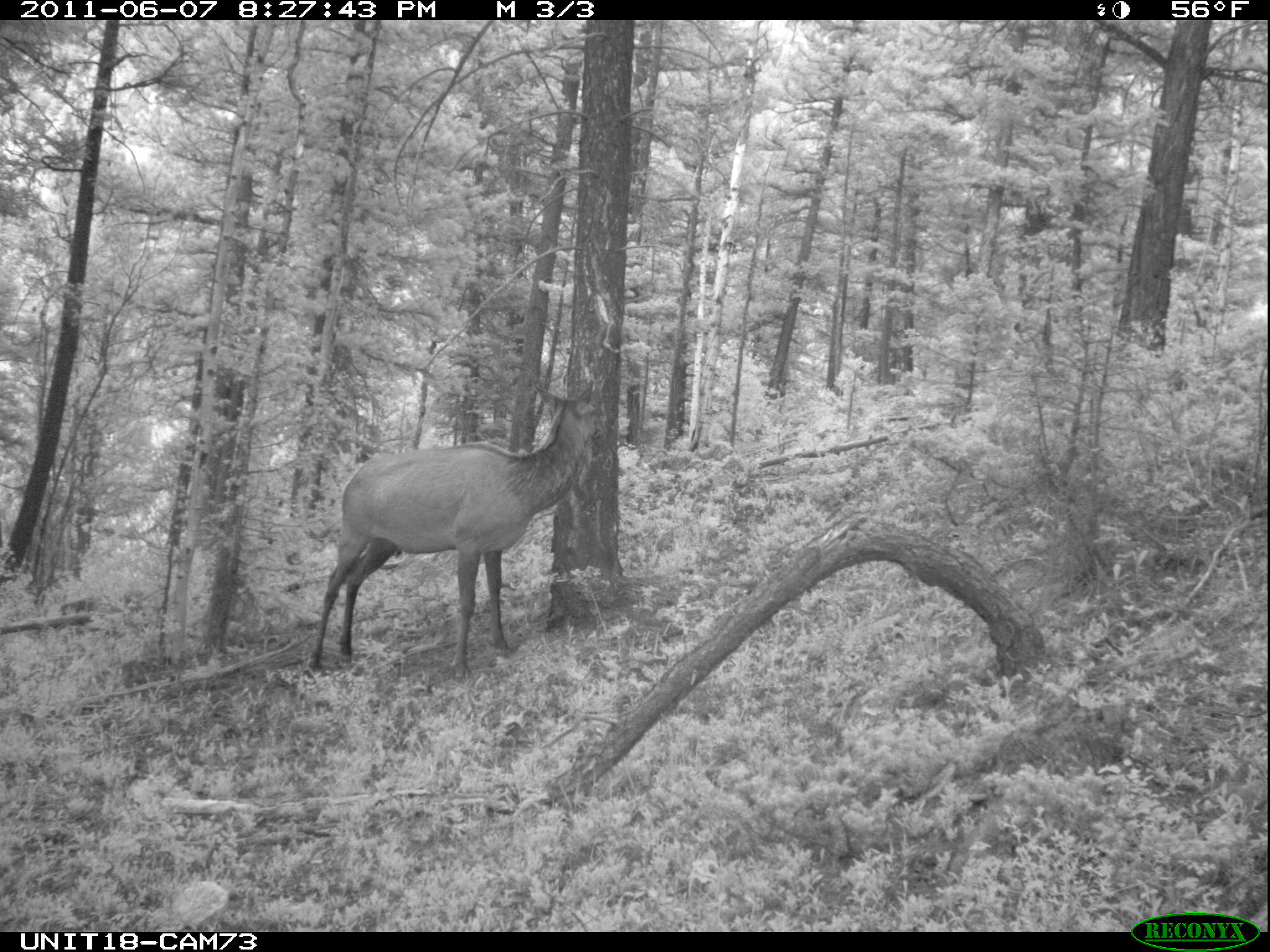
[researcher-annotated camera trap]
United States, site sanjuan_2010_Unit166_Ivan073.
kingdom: Animalia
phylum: Chordata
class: Mammalia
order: Artiodactyla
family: Cervidae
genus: Cervus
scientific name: Cervus elaphus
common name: red deer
Cervus elaphus (red deer).